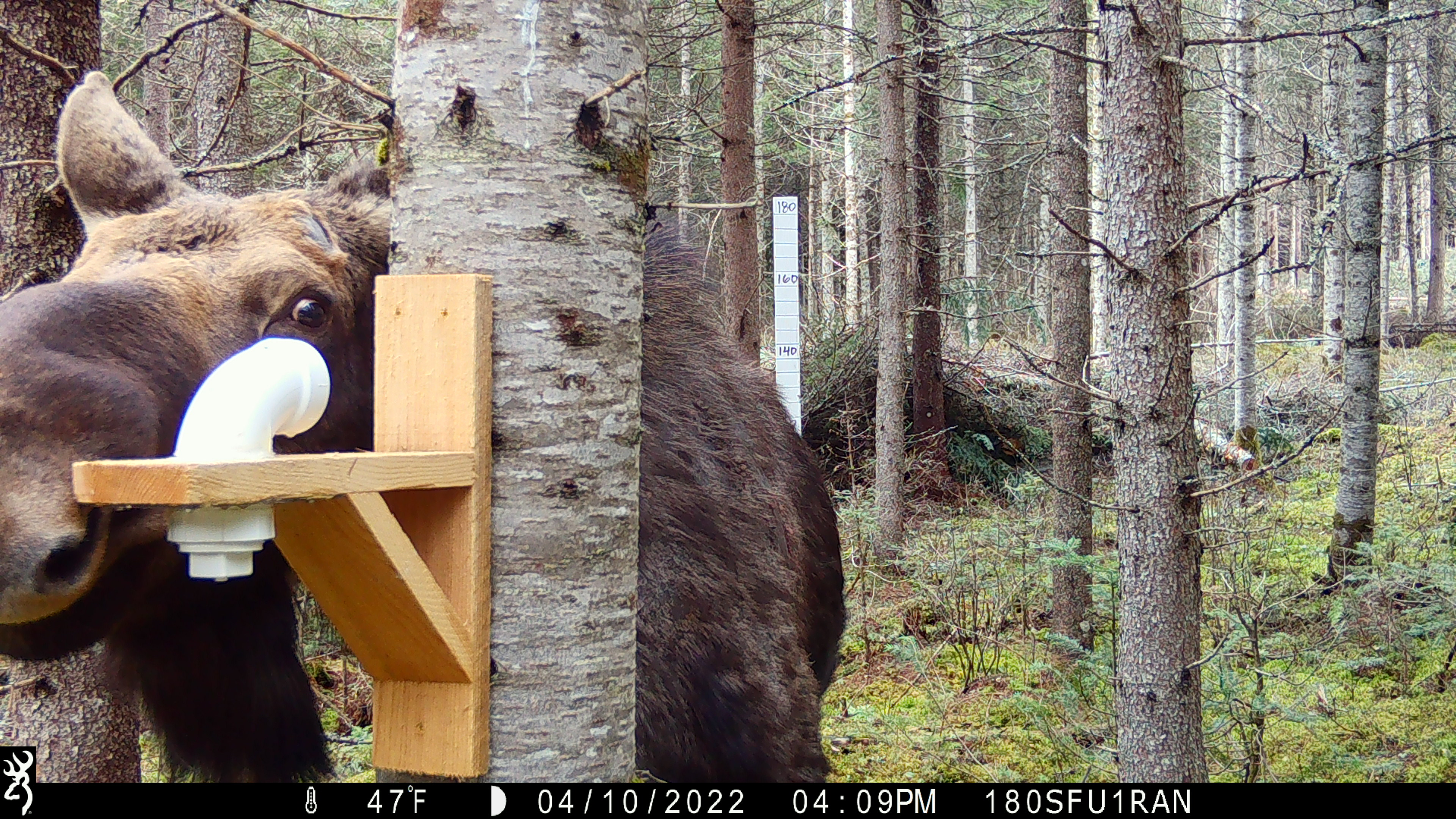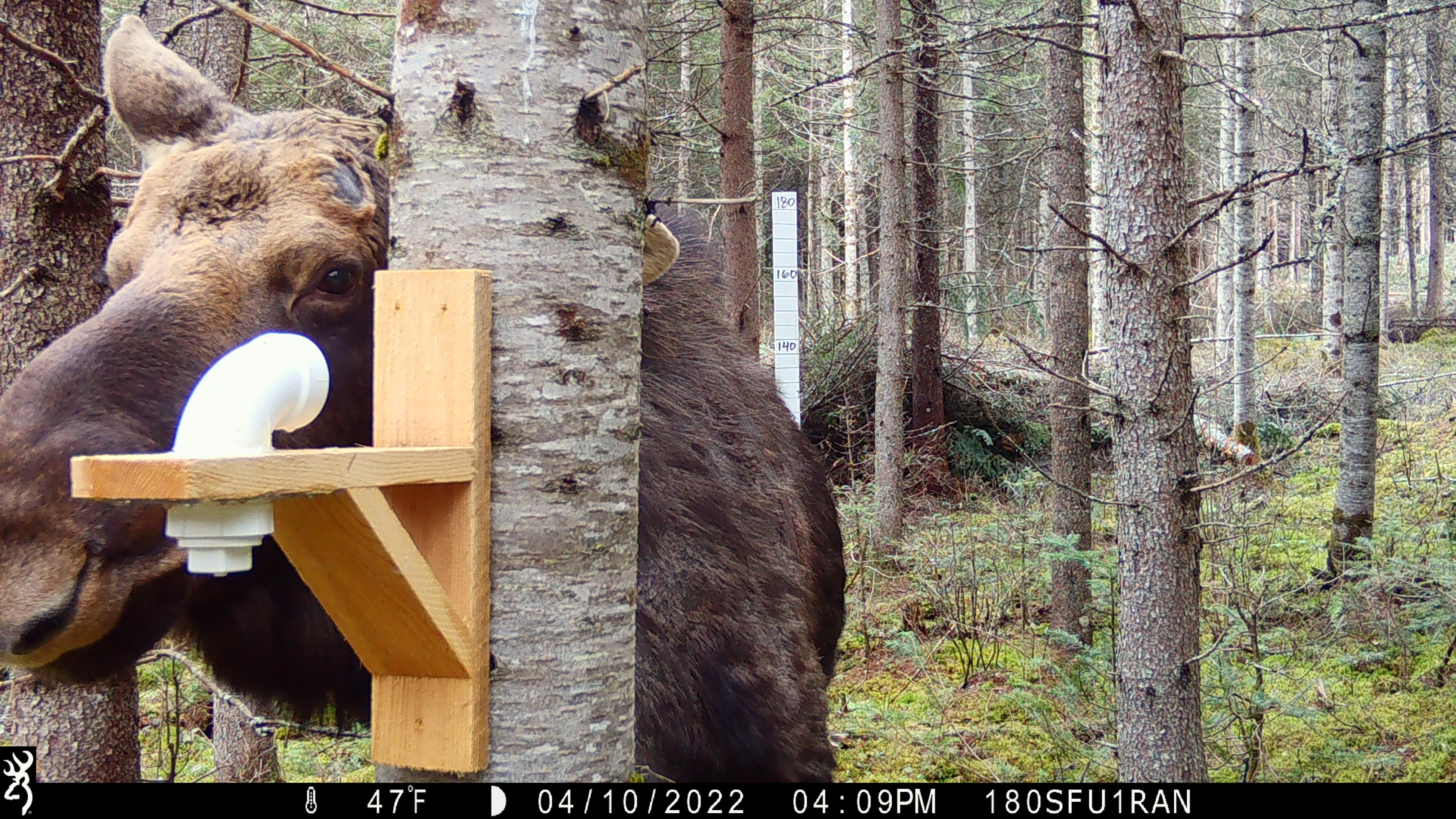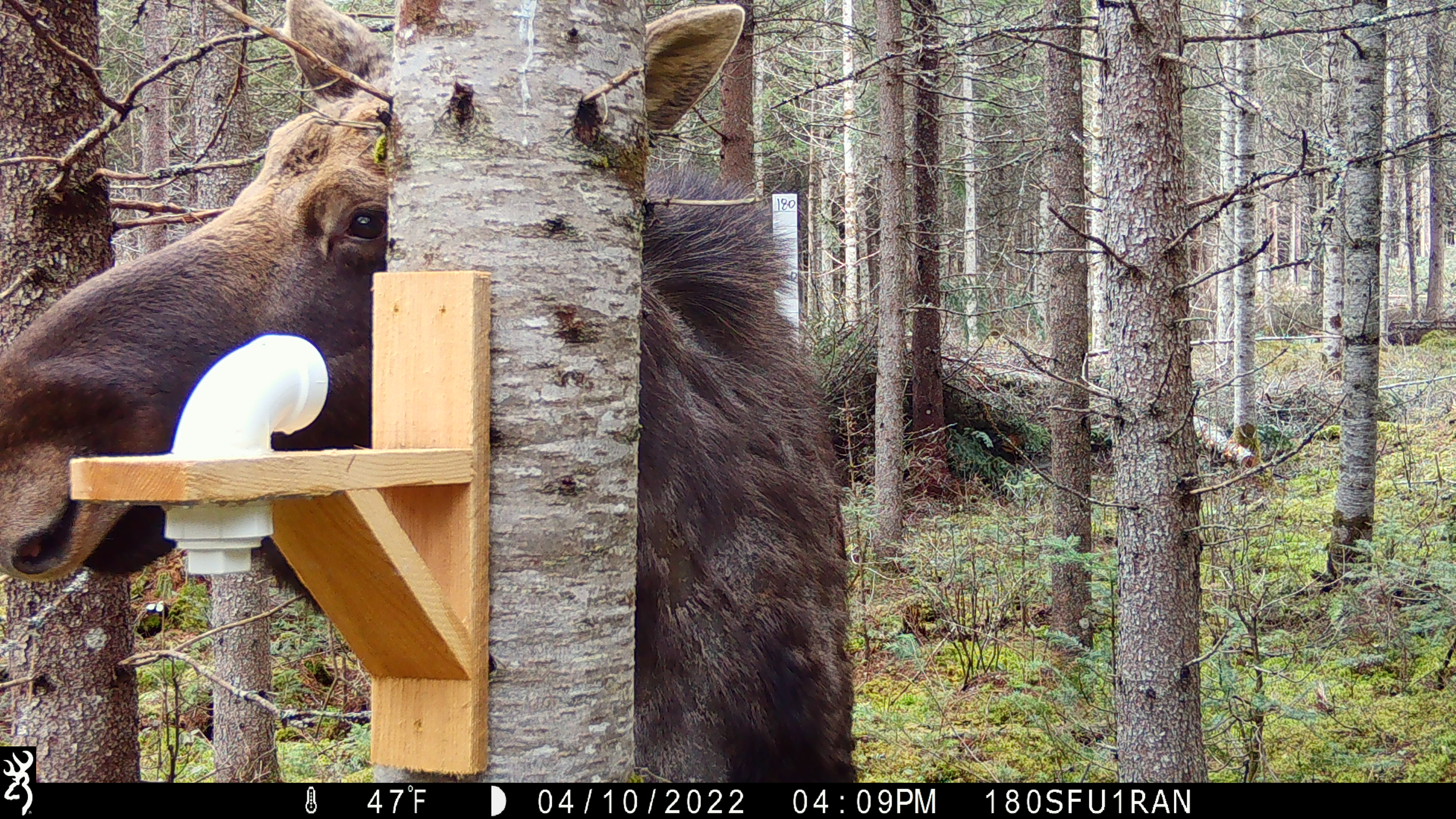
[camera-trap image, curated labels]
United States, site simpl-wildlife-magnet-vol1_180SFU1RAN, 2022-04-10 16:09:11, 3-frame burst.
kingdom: Animalia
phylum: Chordata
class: Mammalia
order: Artiodactyla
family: Cervidae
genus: Alces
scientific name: Alces alces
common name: moose